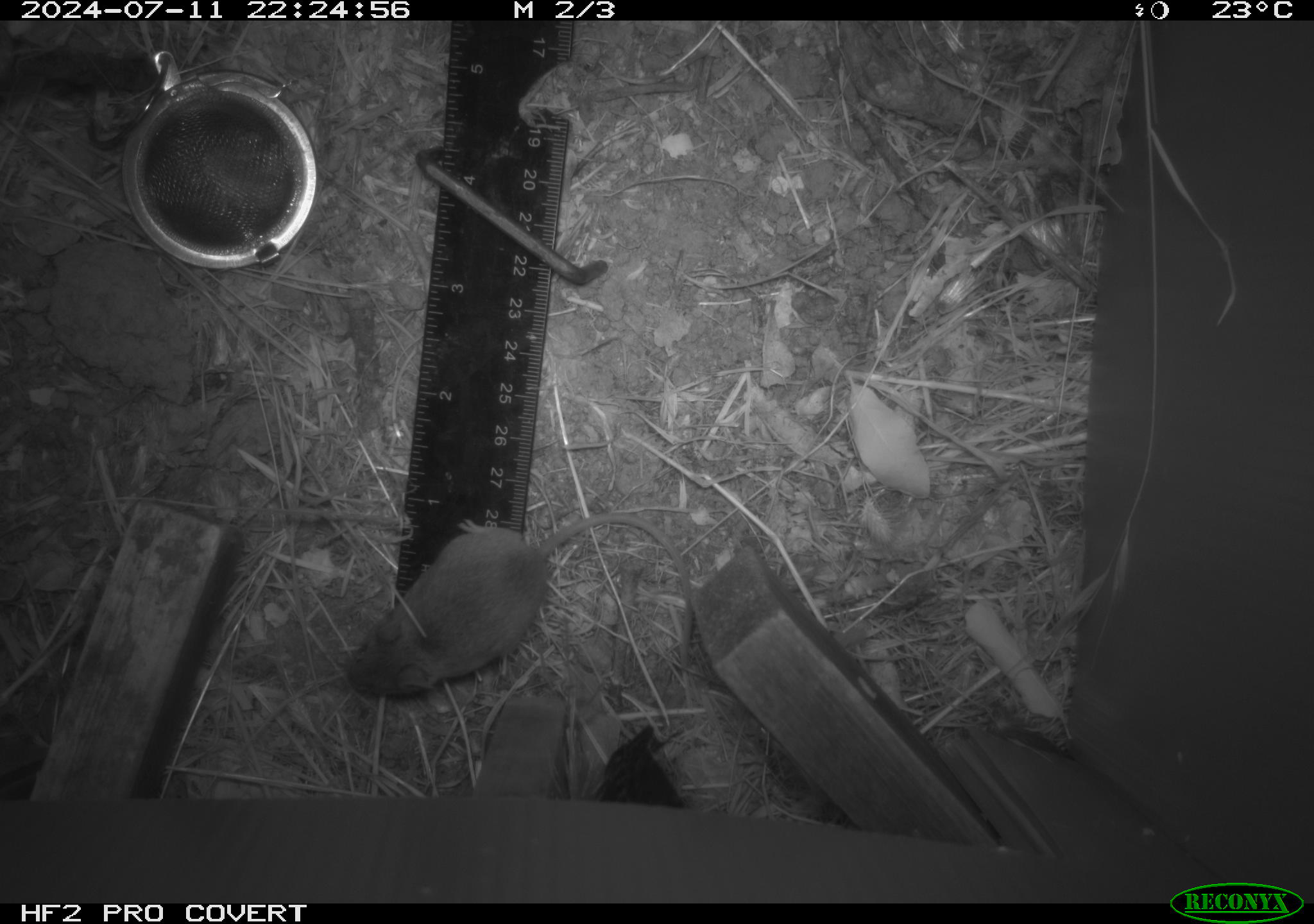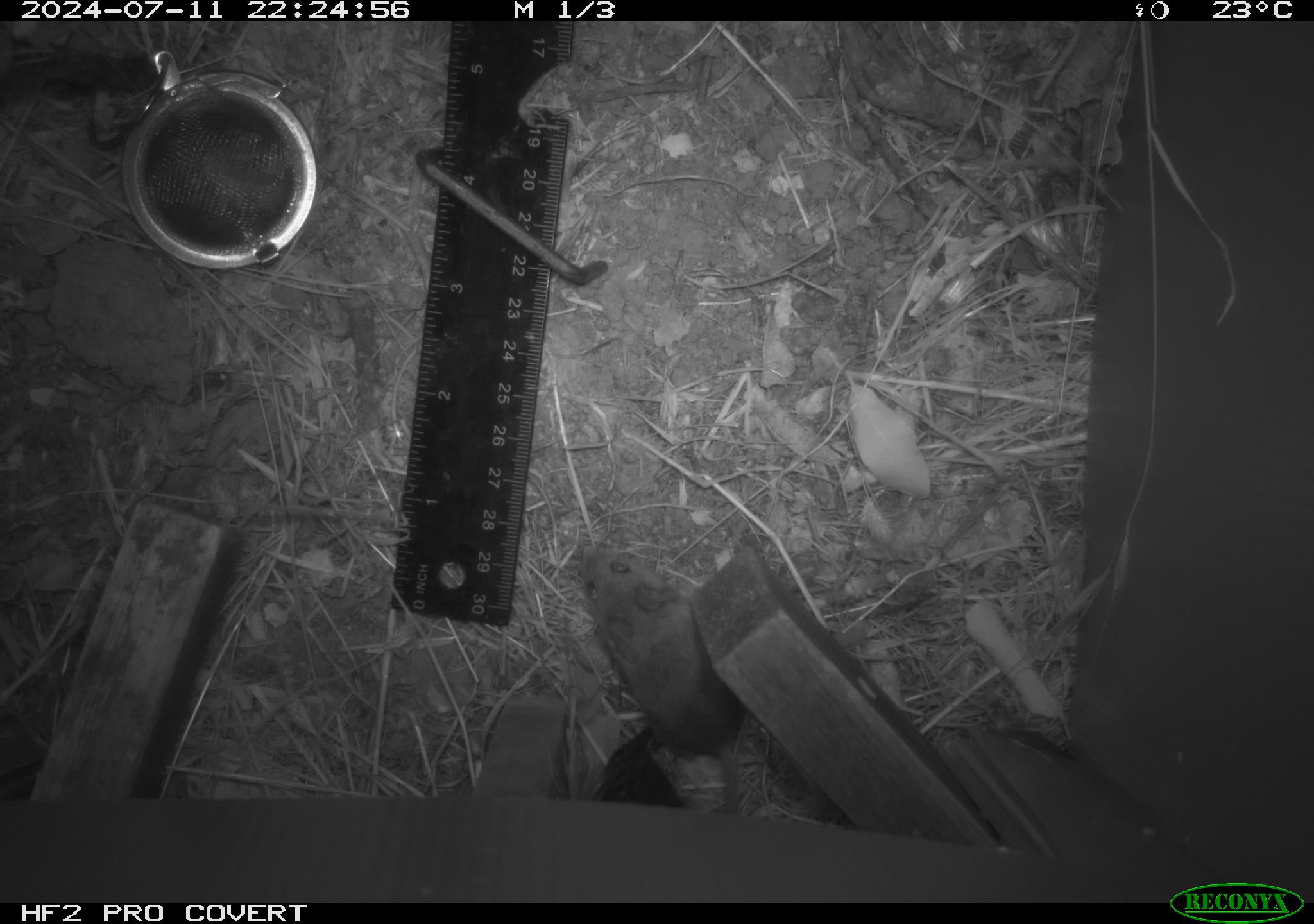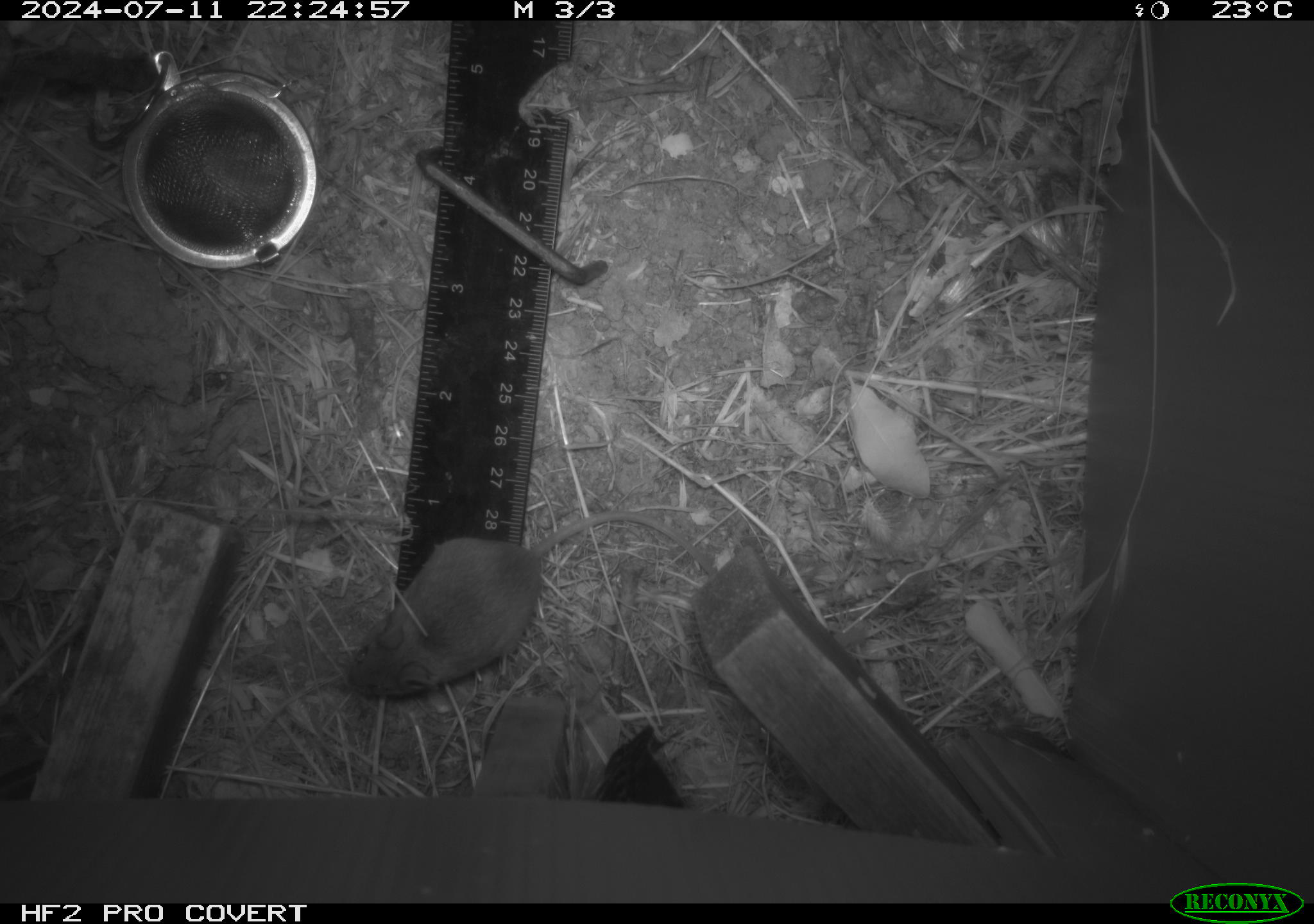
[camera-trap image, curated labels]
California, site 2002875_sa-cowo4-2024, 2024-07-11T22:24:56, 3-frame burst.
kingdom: Animalia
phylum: Chordata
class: Mammalia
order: Rodentia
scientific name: Rodentia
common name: mouse species